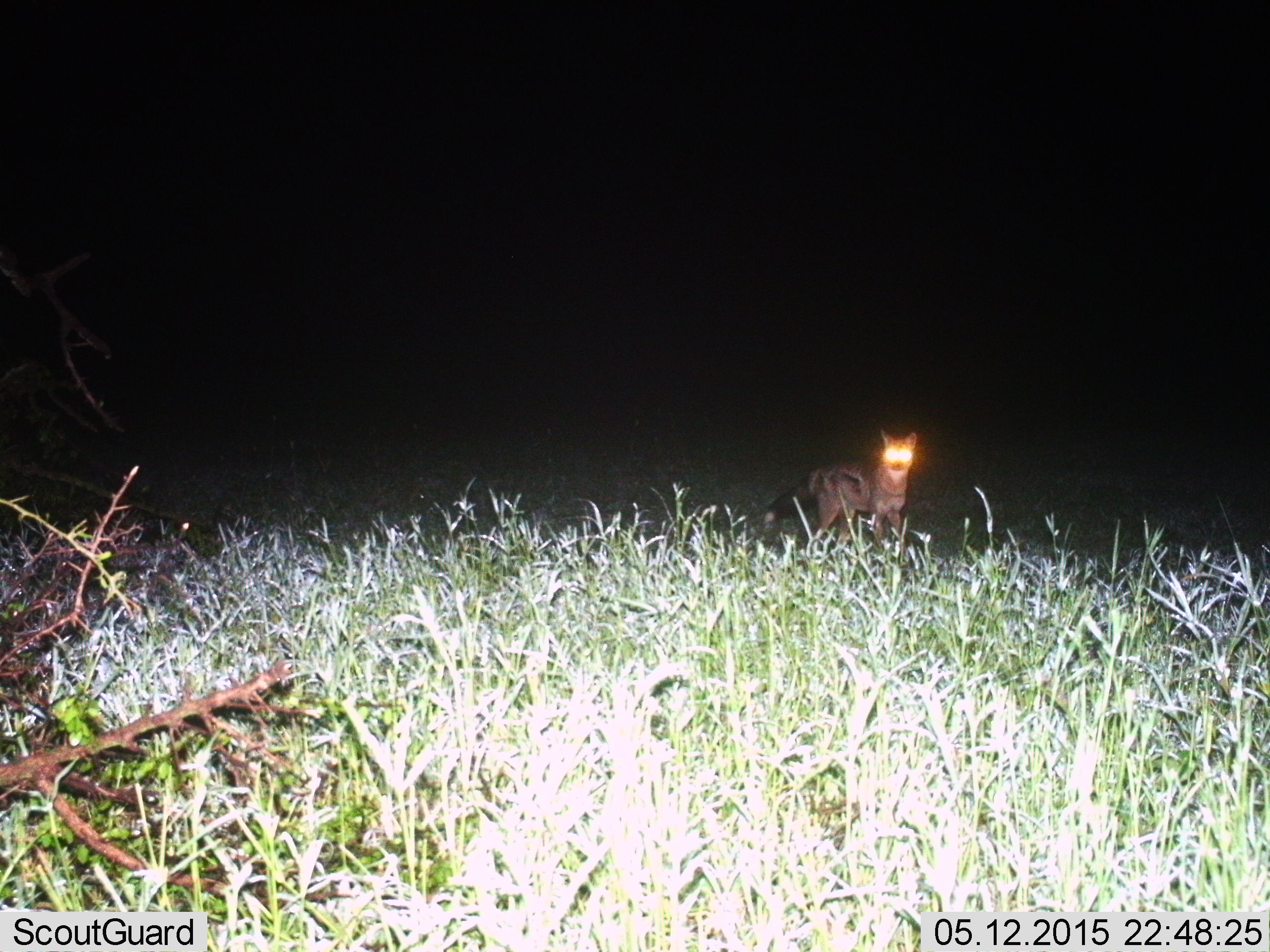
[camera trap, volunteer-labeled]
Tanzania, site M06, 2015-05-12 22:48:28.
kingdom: Animalia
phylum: Chordata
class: Mammalia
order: Carnivora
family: Hyaenidae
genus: Proteles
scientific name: Proteles cristatus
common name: aardwolf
Aardwolf (Proteles cristatus), count 1. Behavior (volunteer vote fractions): standing 88%, resting 0%, moving 12%, interacting 0%. Young present (vote fraction): 0%. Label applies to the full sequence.